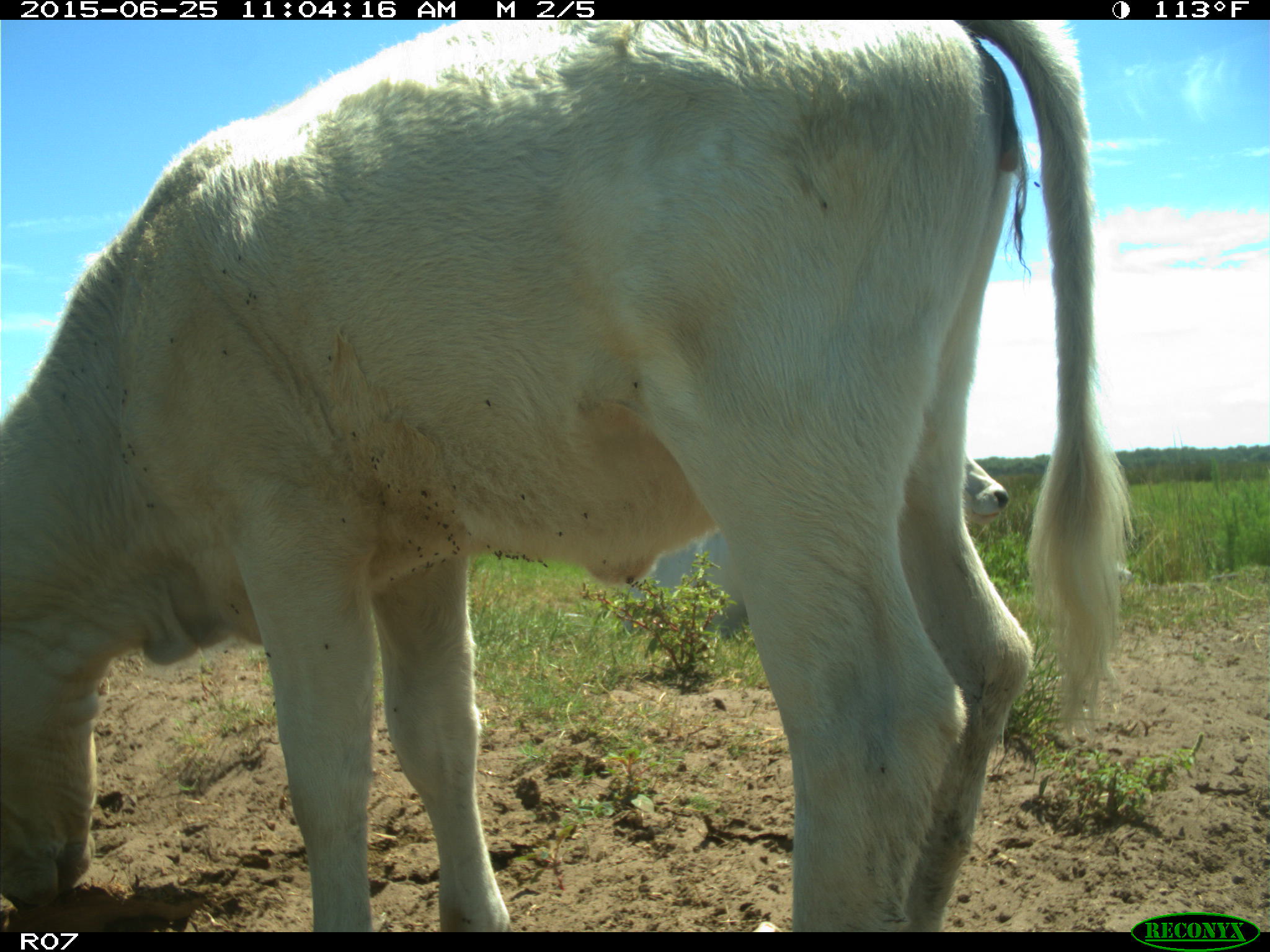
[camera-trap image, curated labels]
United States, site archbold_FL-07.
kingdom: Animalia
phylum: Chordata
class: Mammalia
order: Artiodactyla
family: Bovidae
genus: Bos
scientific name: Bos taurus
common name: domestic cow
Bos taurus (domestic cow).